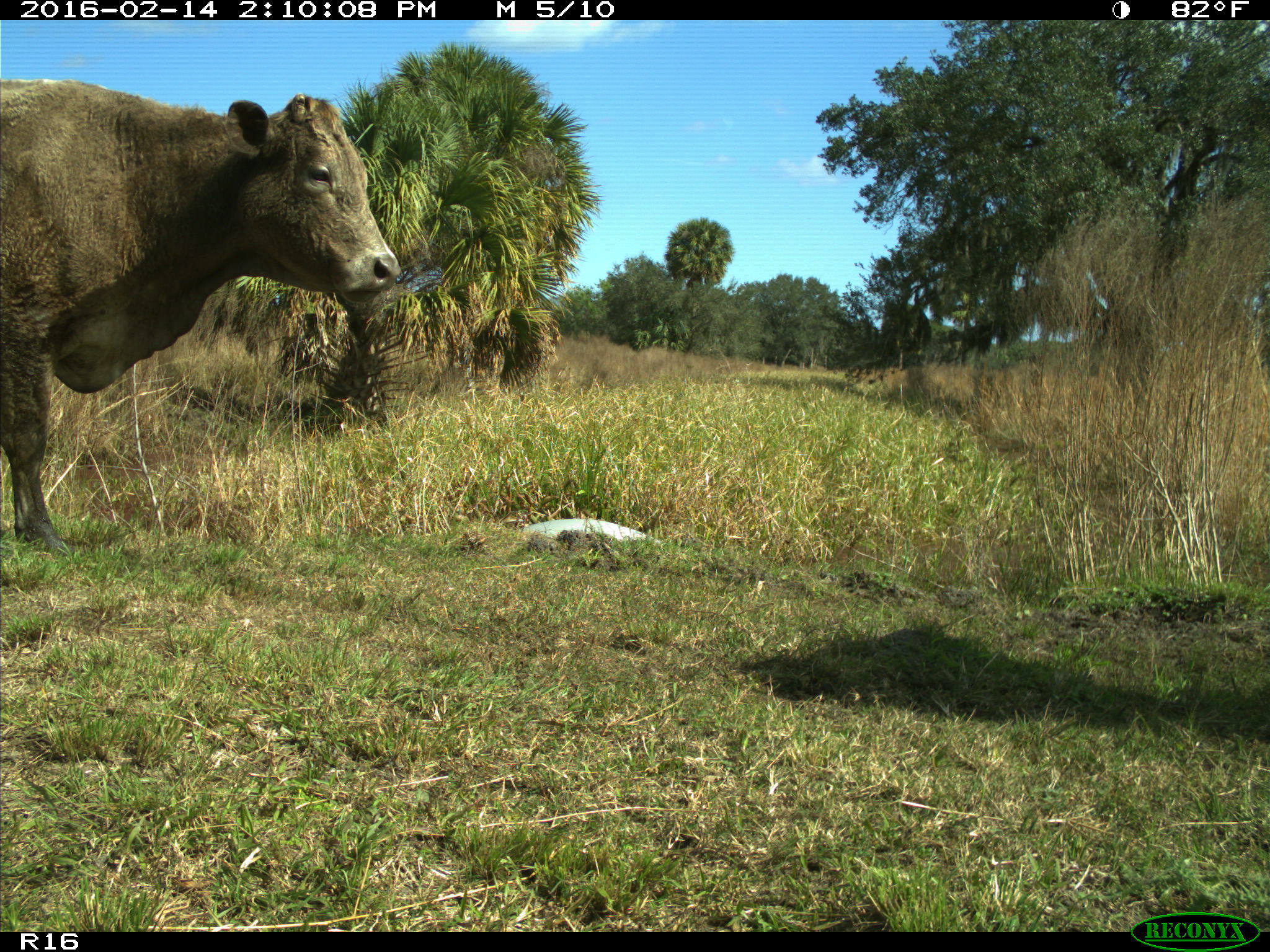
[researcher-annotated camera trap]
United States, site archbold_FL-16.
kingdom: Animalia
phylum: Chordata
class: Mammalia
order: Artiodactyla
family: Bovidae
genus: Bos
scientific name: Bos taurus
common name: domestic cow